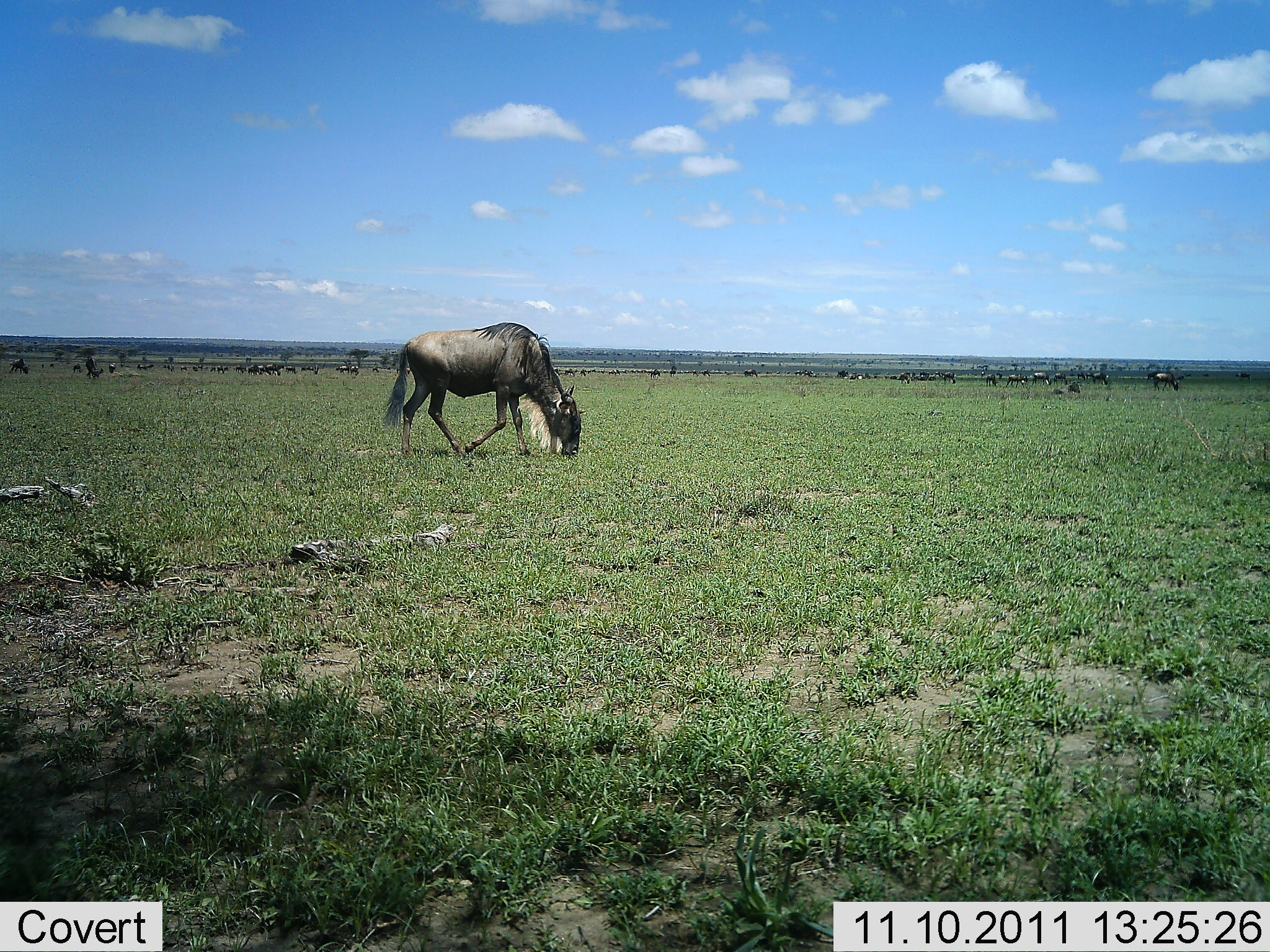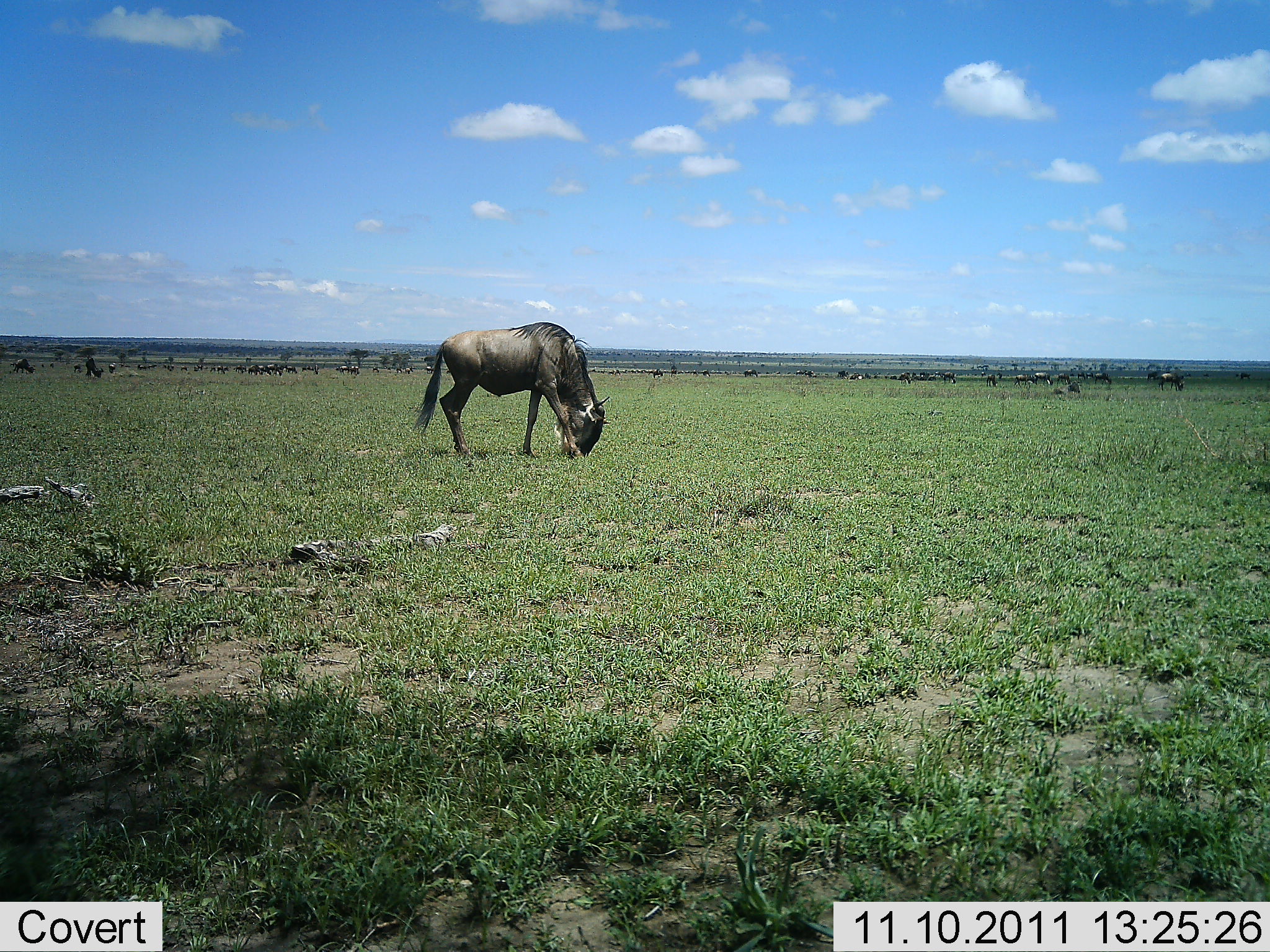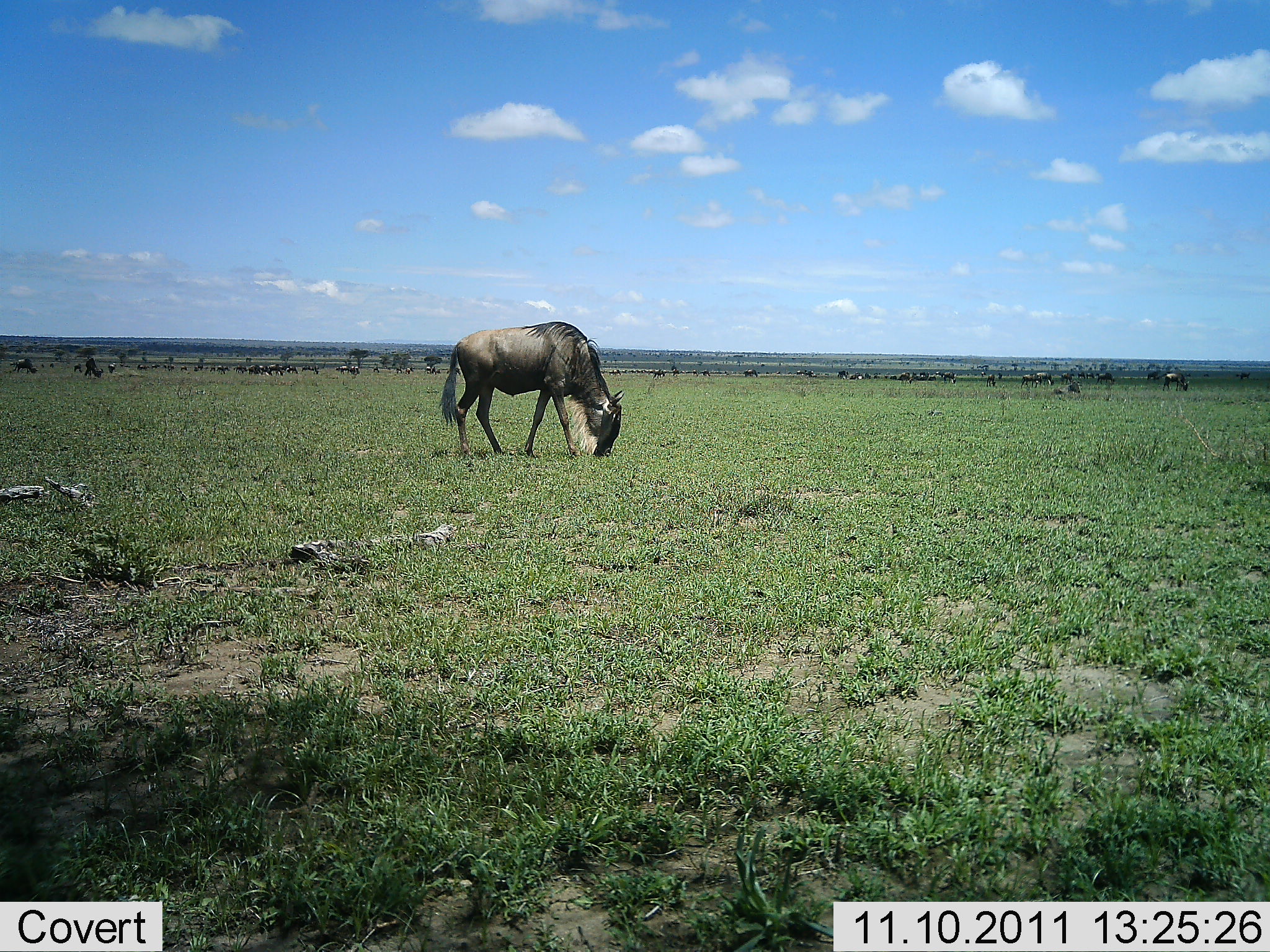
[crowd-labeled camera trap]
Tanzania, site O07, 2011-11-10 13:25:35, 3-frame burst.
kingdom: Animalia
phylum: Chordata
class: Mammalia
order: Artiodactyla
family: Bovidae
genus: Connochaetes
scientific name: Connochaetes taurinus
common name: blue wildebeest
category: wildebeest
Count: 2.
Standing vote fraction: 25%.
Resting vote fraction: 8%.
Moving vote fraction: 33%.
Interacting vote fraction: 0%.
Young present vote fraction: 0%.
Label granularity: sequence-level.